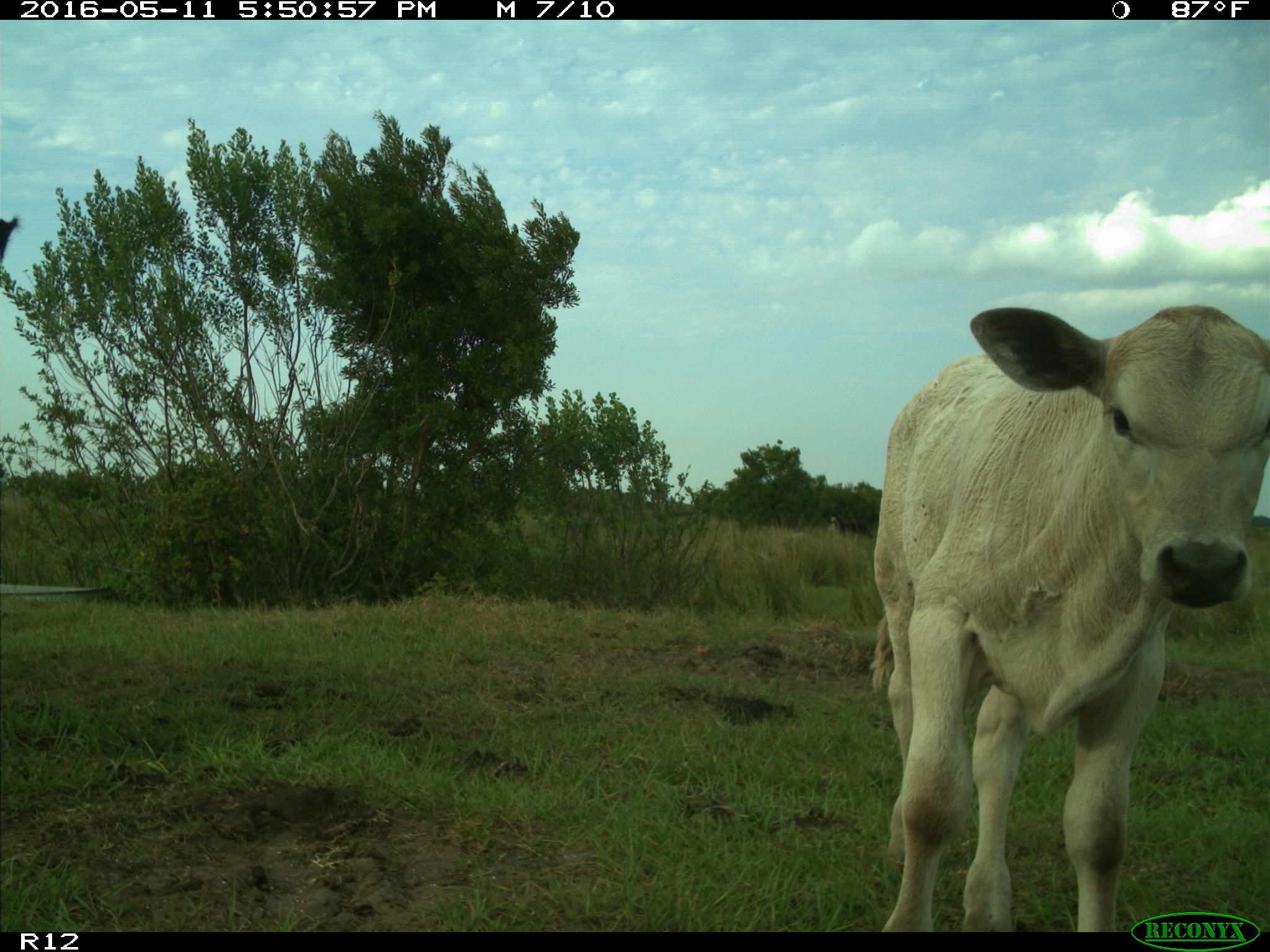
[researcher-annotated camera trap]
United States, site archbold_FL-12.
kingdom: Animalia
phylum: Chordata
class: Mammalia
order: Artiodactyla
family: Bovidae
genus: Bos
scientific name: Bos taurus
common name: domestic cow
Bos taurus (domestic cow).